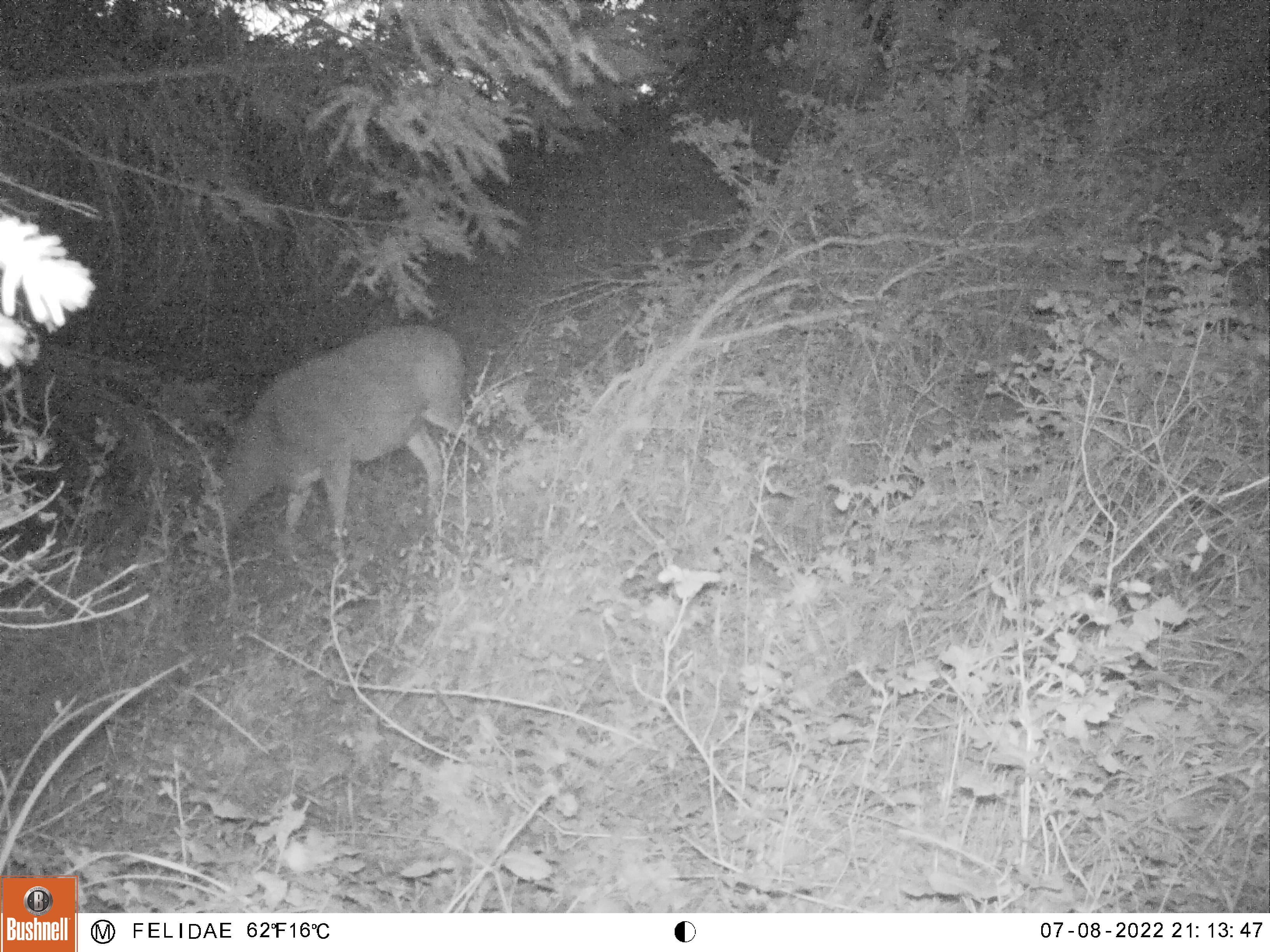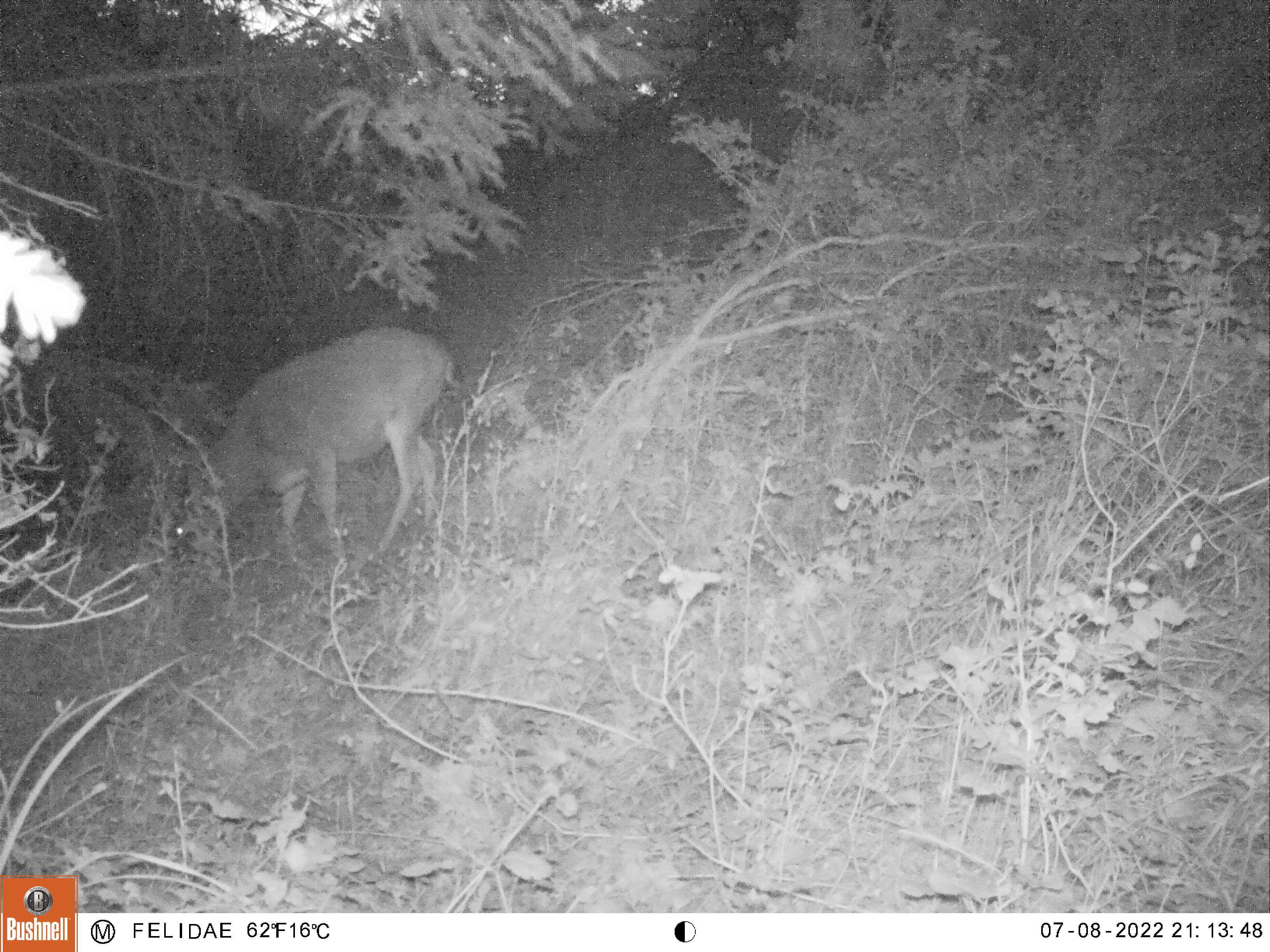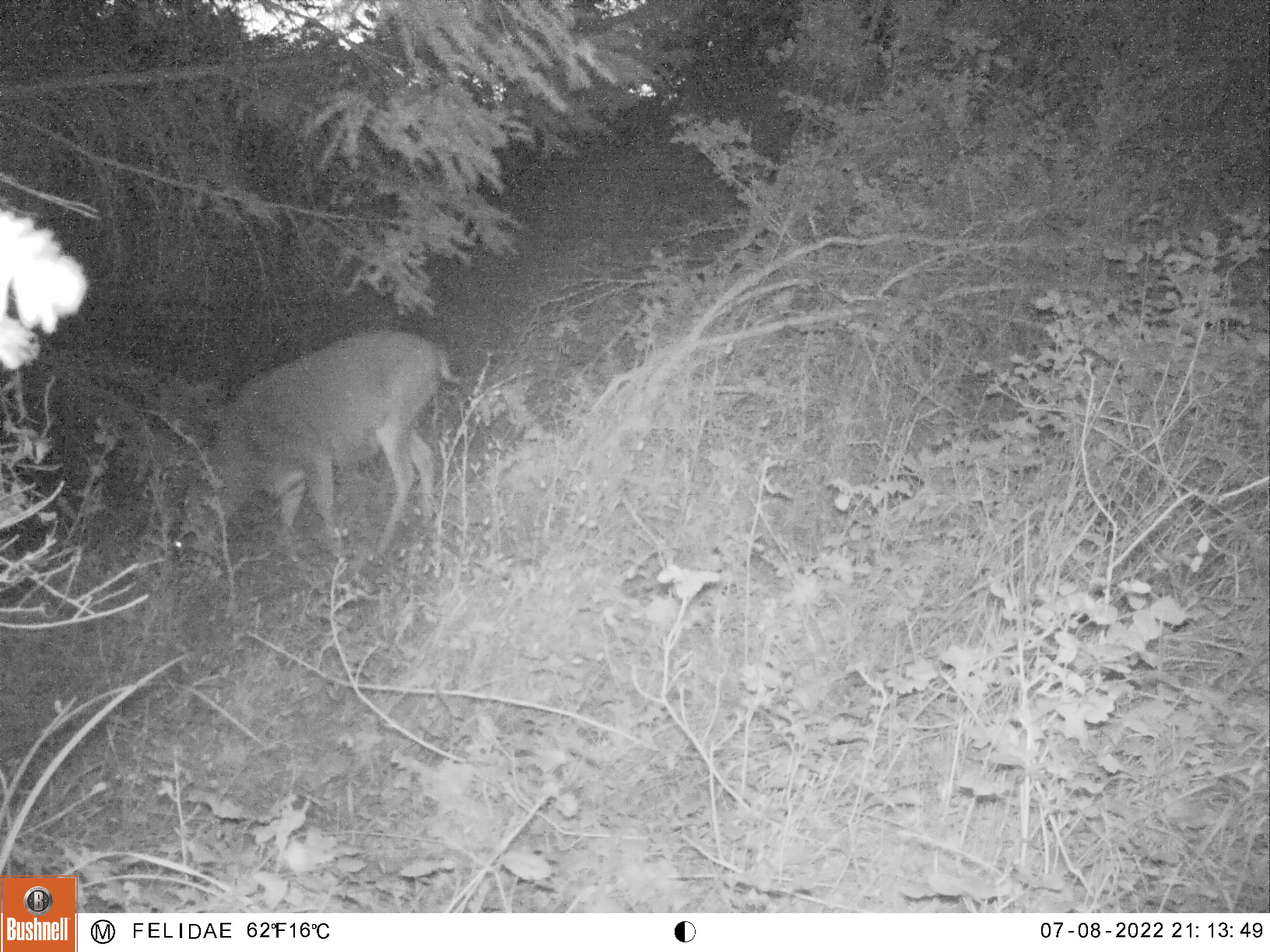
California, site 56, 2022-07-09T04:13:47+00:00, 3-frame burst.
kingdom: Animalia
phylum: Chordata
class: Mammalia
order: Artiodactyla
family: Cervidae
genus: Odocoileus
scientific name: Odocoileus hemionus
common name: mule deer